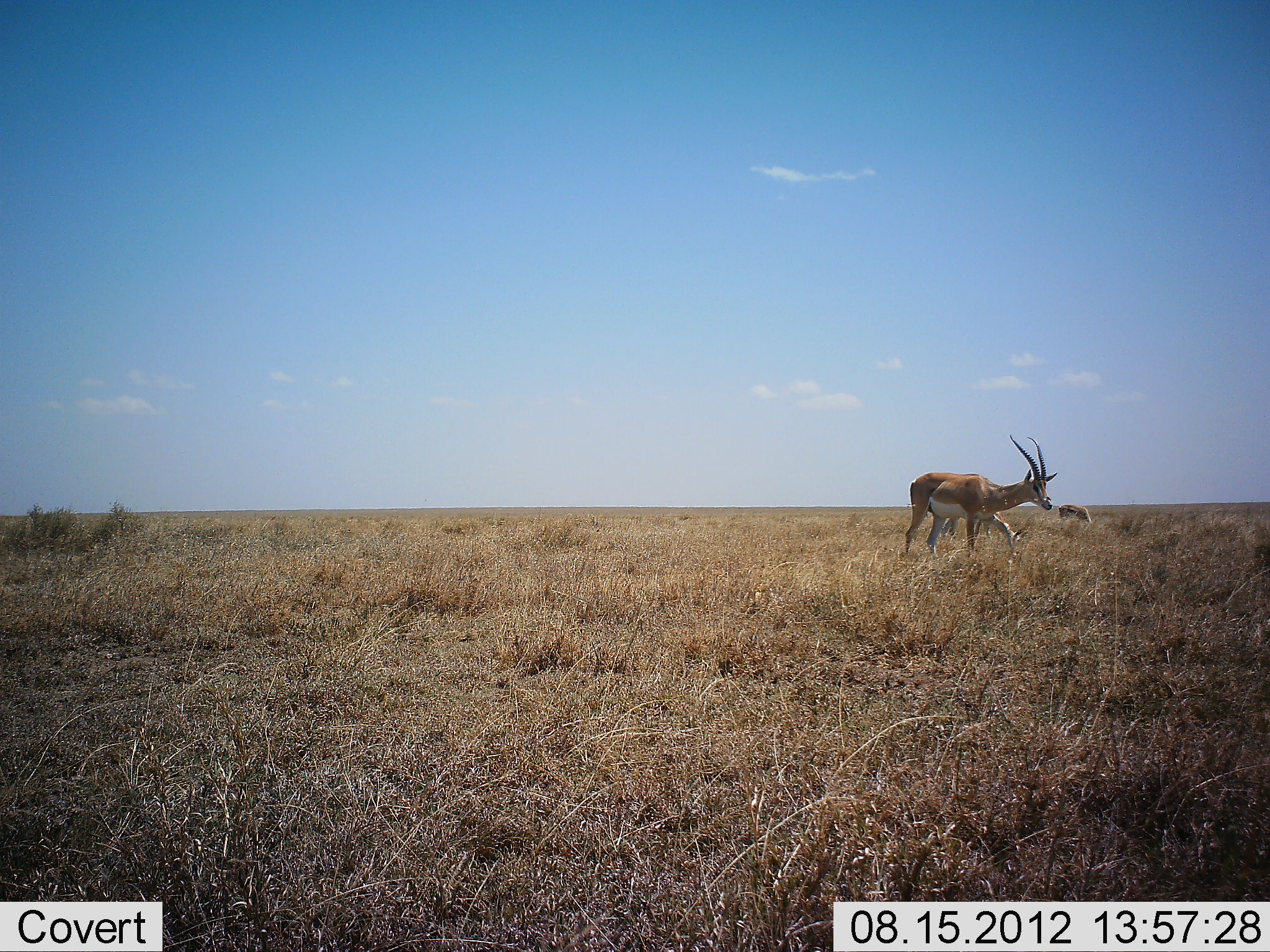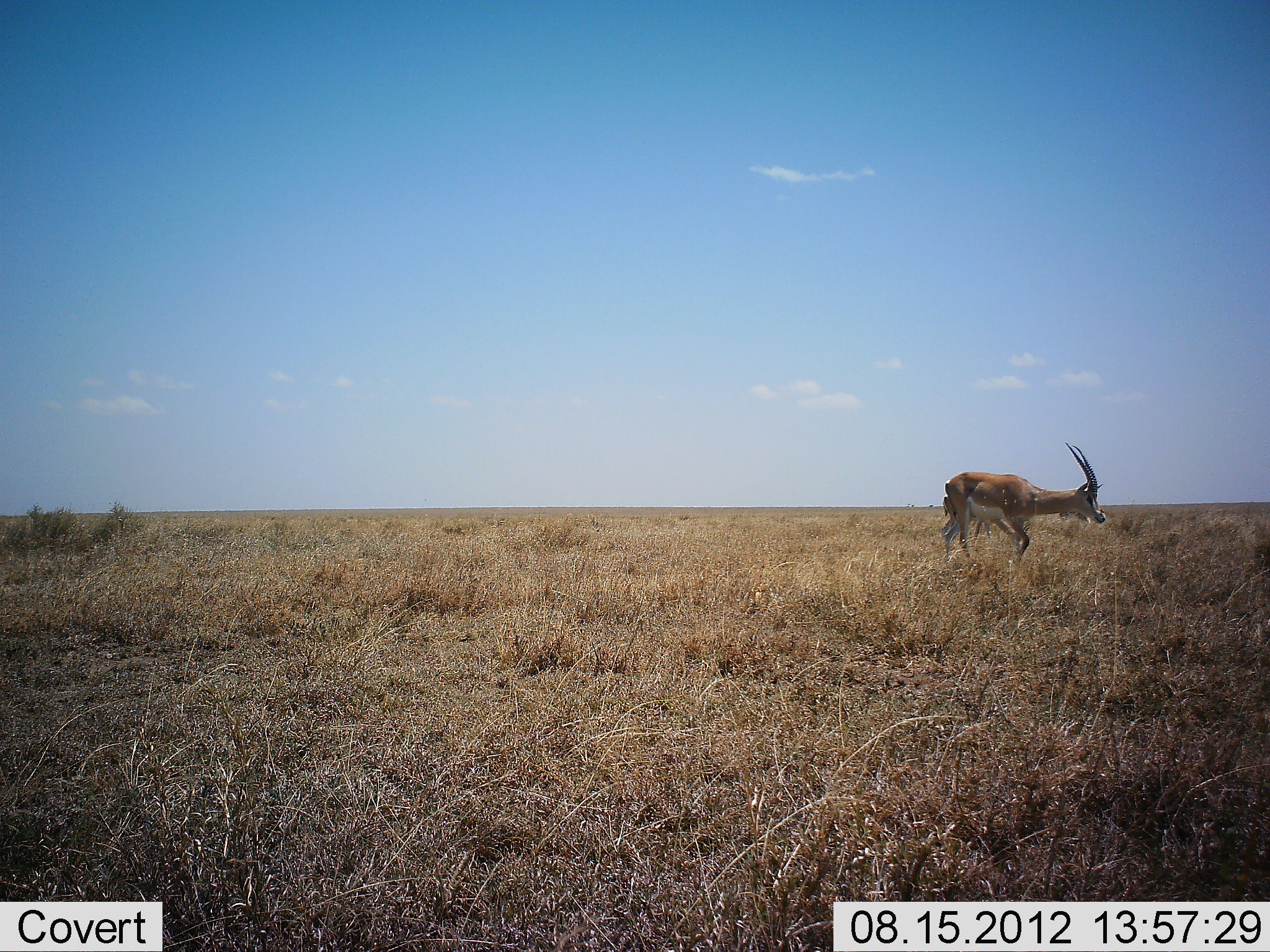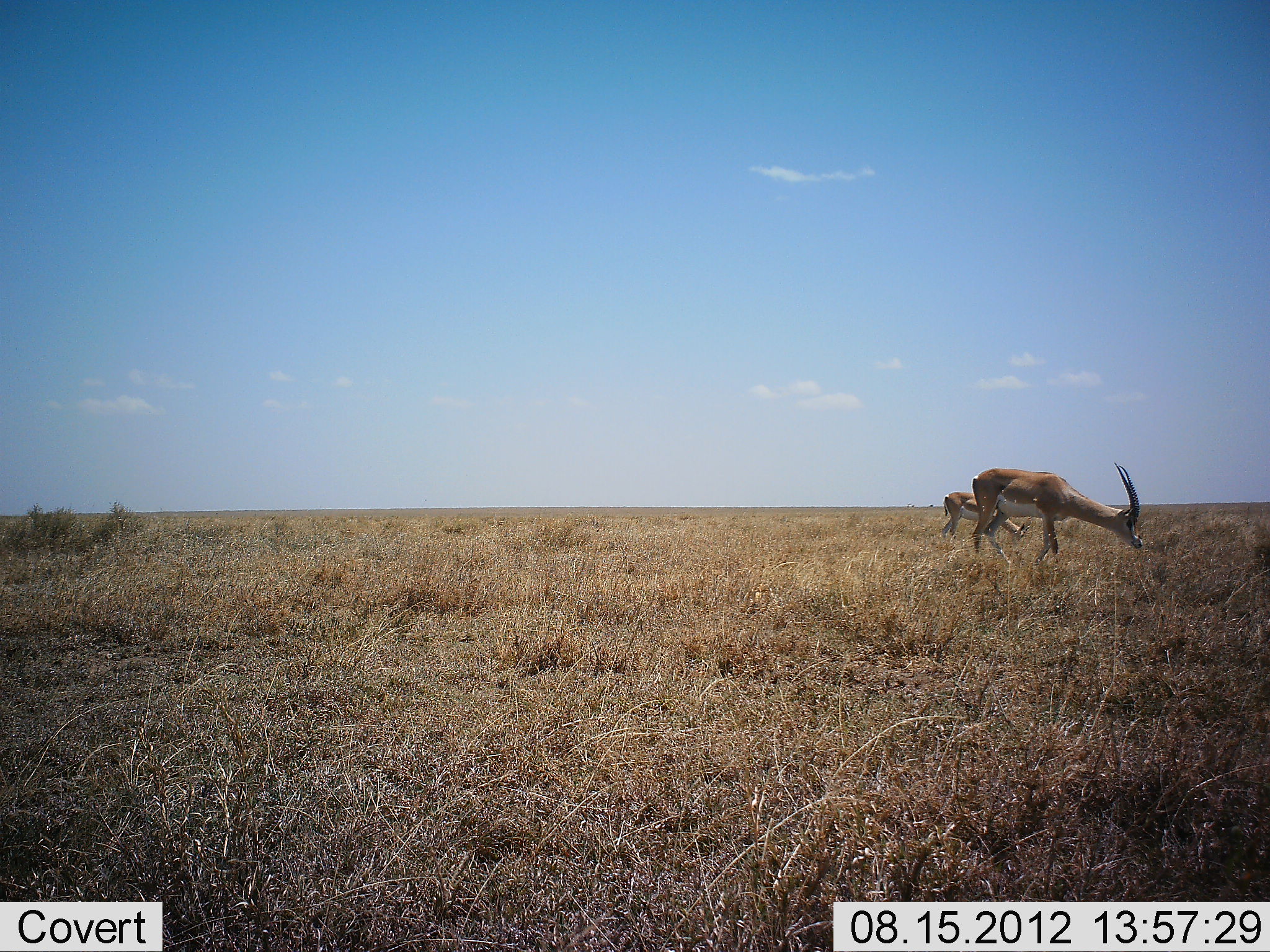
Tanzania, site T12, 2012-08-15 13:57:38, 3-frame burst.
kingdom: Animalia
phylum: Chordata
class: Mammalia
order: Artiodactyla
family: Bovidae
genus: Nanger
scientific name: Nanger granti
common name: grant's gazelle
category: gazellegrants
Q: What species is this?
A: Gazellegrants (grant's gazelle) (Nanger granti).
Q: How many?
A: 3.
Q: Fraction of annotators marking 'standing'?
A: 60%.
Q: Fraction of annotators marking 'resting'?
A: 0%.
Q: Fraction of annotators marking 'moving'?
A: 90%.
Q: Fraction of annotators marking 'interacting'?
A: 0%.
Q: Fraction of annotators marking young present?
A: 0%.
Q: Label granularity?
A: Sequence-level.